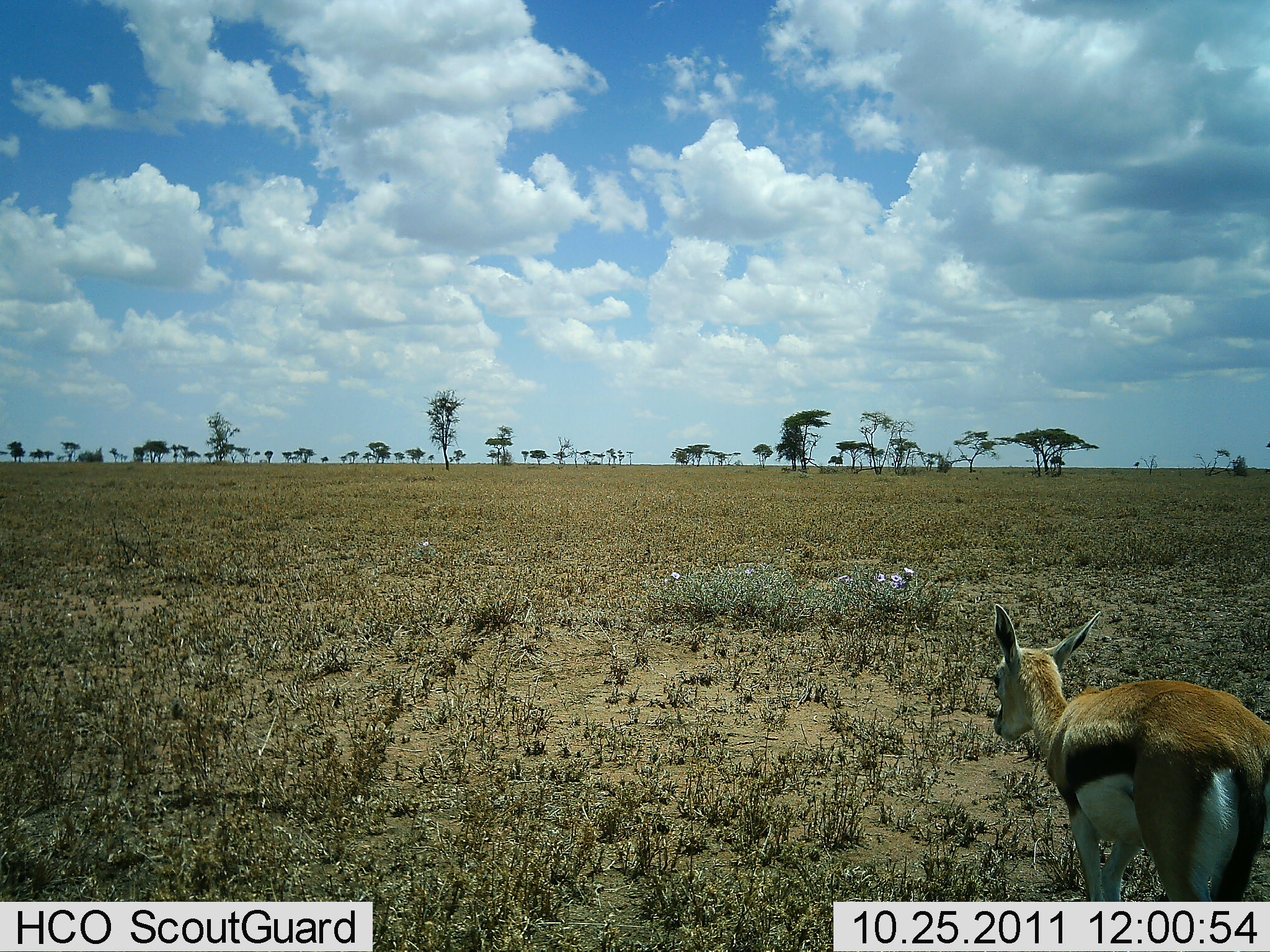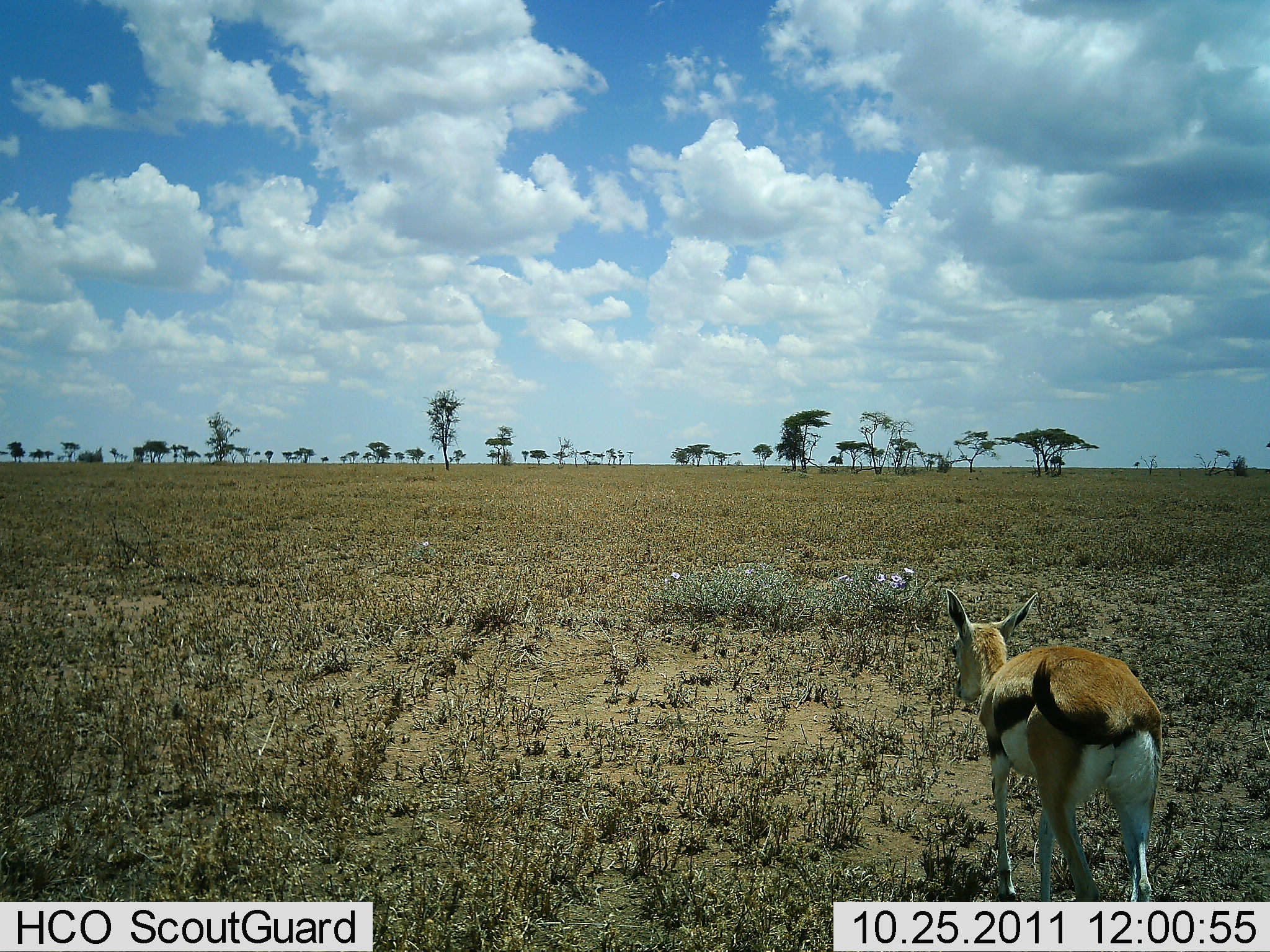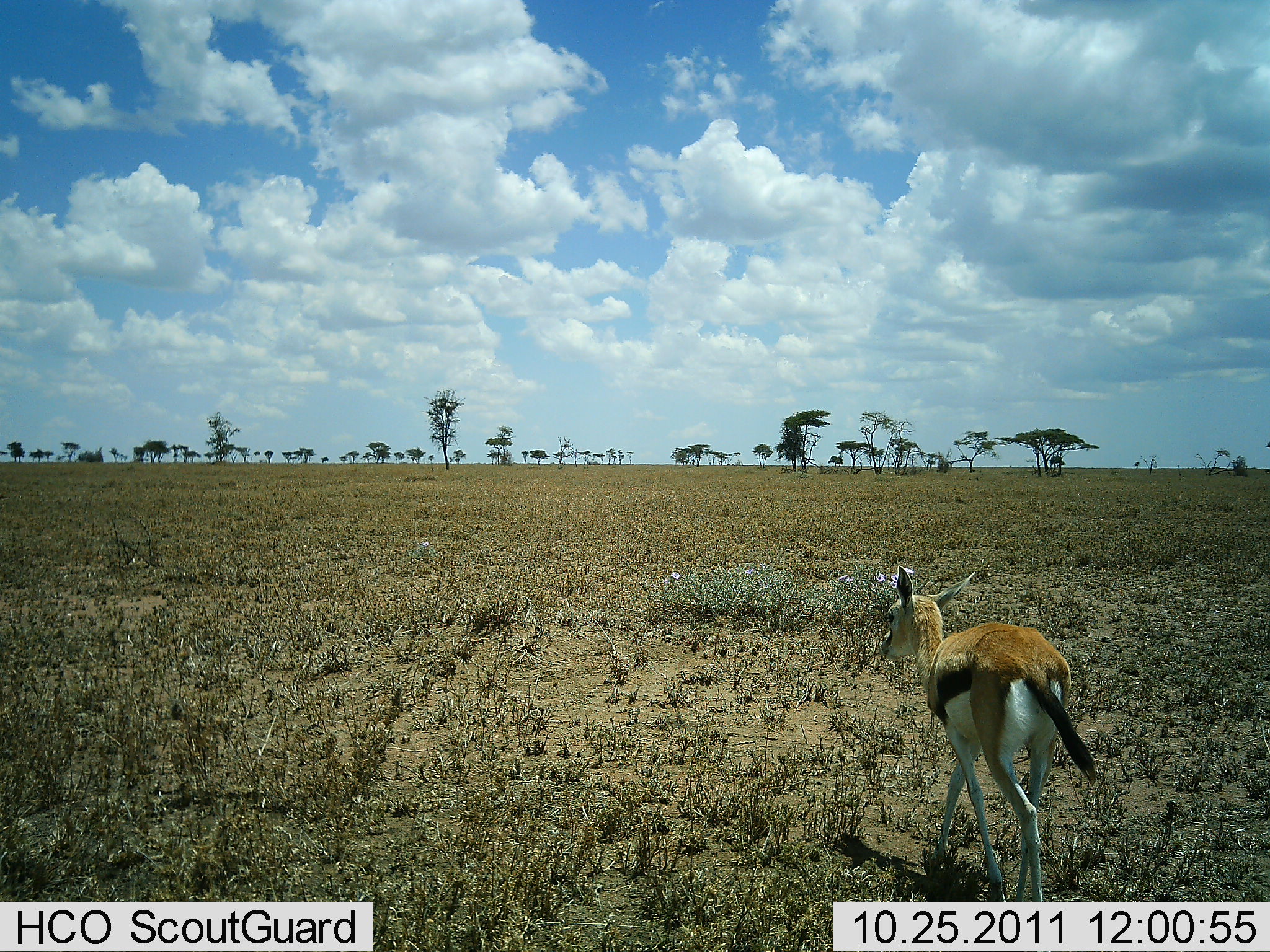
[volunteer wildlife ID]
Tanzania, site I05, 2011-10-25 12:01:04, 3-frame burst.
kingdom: Animalia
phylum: Chordata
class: Mammalia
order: Artiodactyla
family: Bovidae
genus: Eudorcas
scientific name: Eudorcas thomsonii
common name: thomson's gazelle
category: gazellethomsons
Gazellethomsons (thomson's gazelle) (Eudorcas thomsonii), count 1. Behavior (volunteer vote fractions): standing 8%, resting 0%, moving 92%, interacting 0%. Young present (vote fraction): 8%. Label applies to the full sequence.